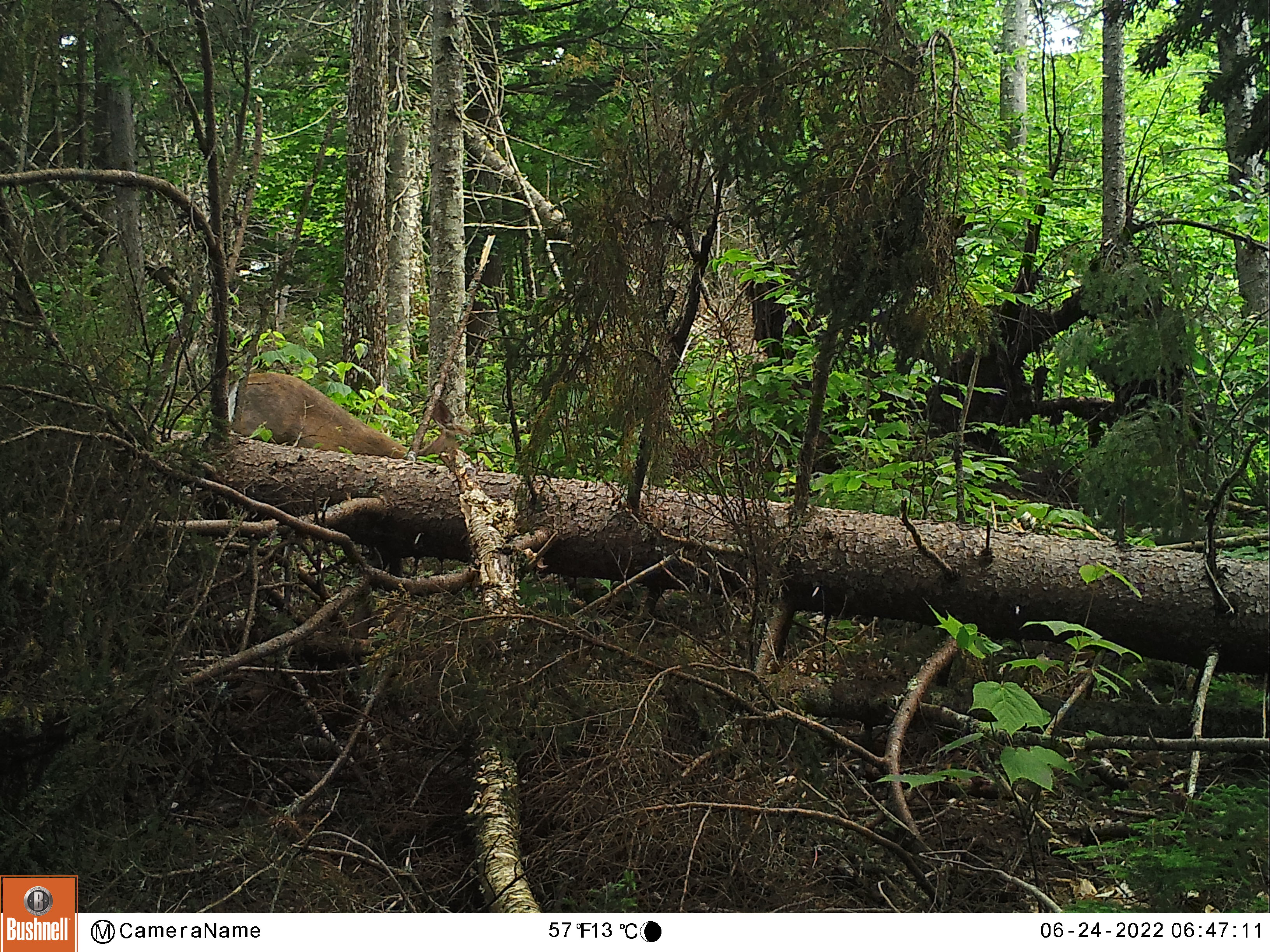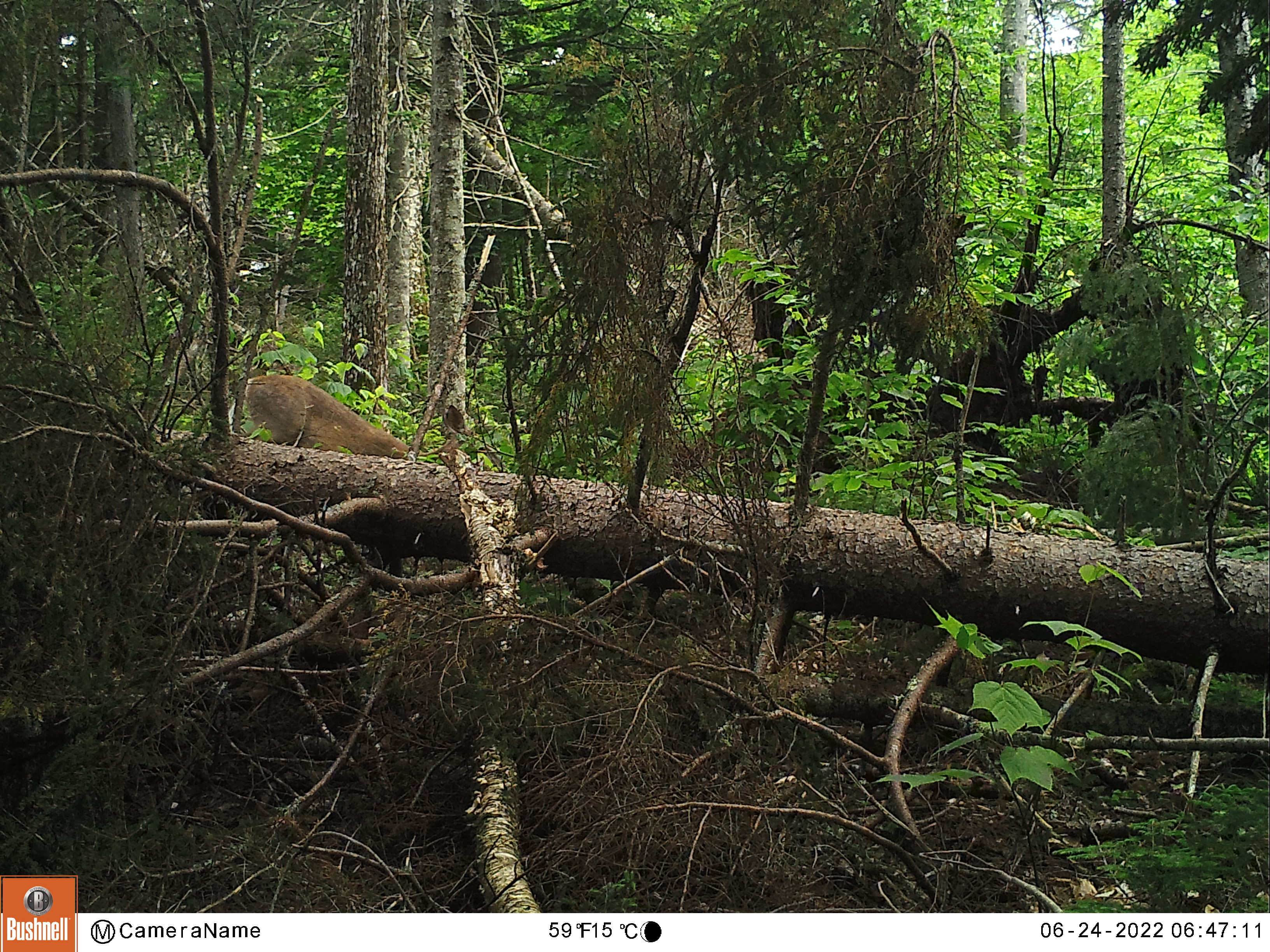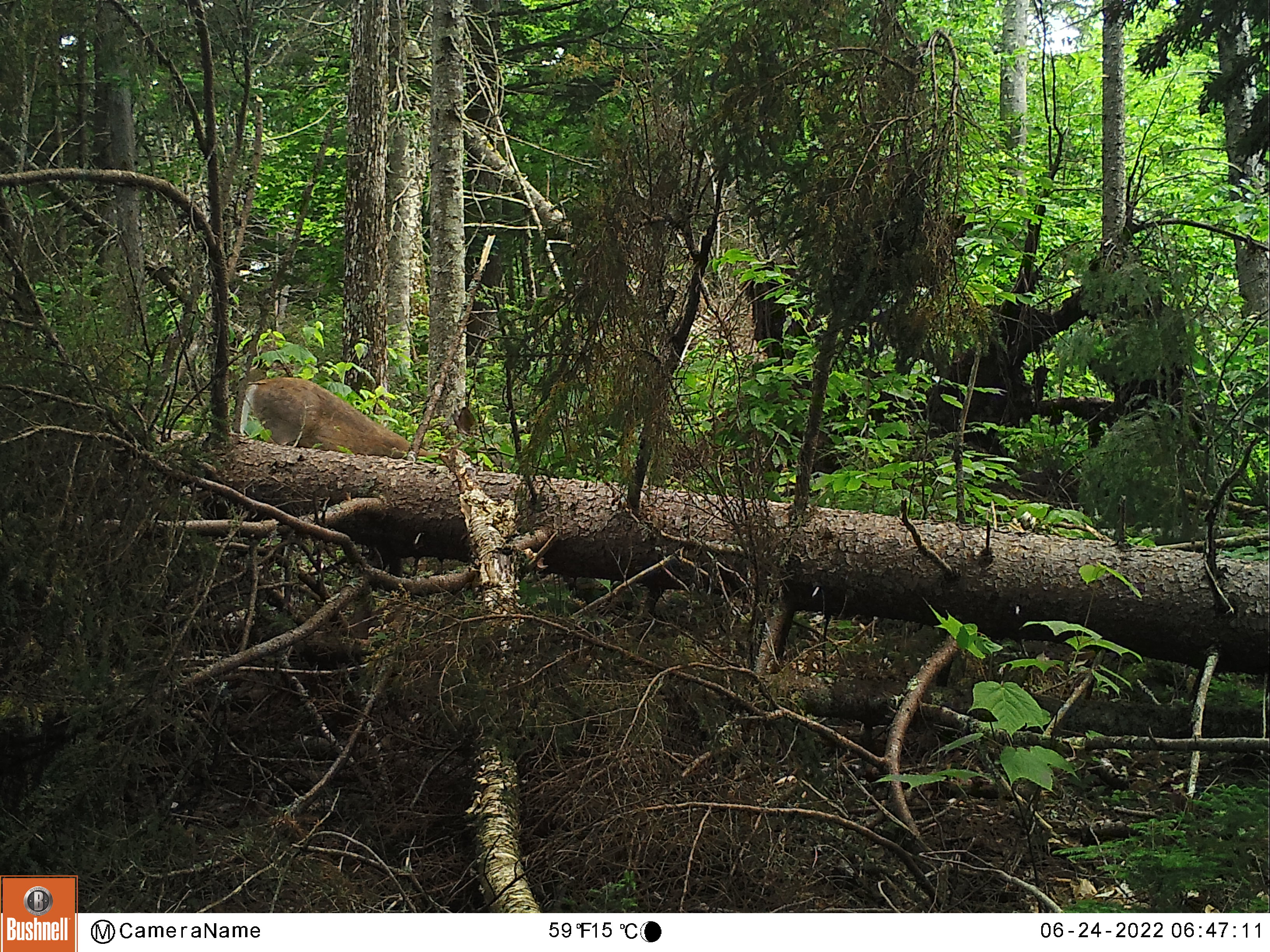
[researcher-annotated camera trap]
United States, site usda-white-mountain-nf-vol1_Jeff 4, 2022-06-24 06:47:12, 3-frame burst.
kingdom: Animalia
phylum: Chordata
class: Mammalia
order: Artiodactyla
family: Cervidae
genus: Odocoileus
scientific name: Odocoileus virginianus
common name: white-tailed deer